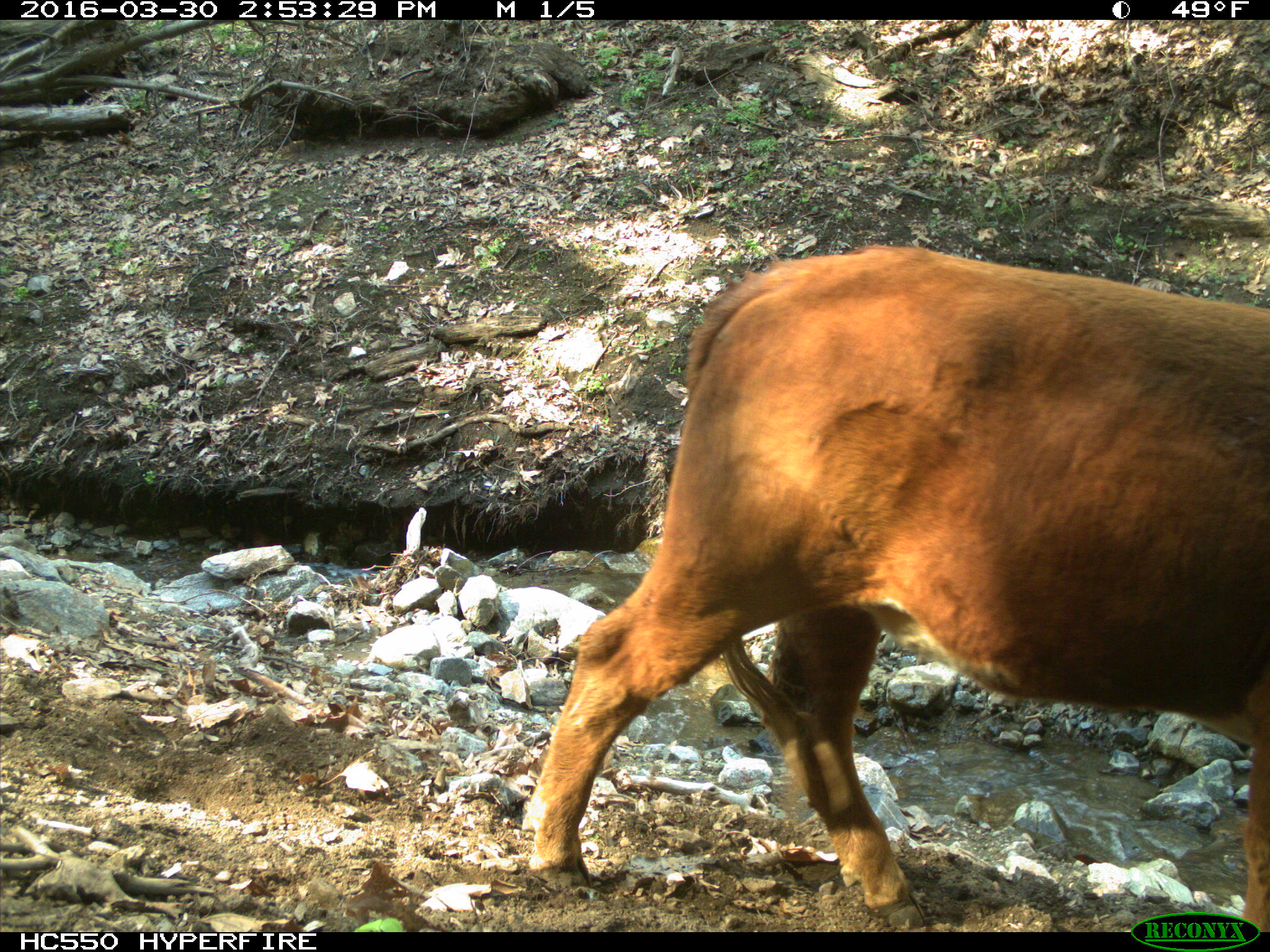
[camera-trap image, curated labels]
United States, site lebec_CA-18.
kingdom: Animalia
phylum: Chordata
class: Mammalia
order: Artiodactyla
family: Bovidae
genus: Bos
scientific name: Bos taurus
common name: domestic cow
Bos taurus (domestic cow).